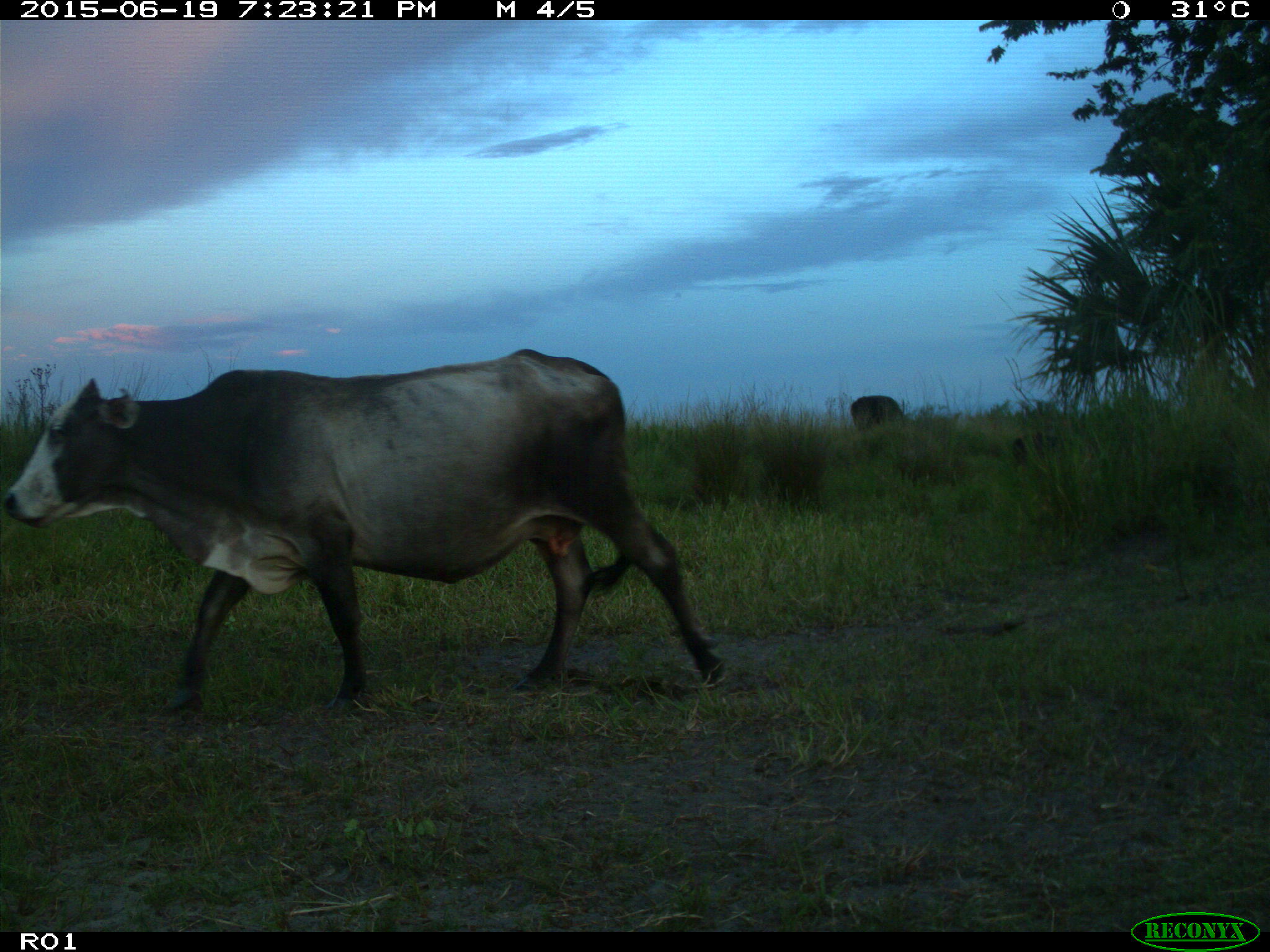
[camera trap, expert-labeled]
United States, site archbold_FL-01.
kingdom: Animalia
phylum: Chordata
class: Mammalia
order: Artiodactyla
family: Bovidae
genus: Bos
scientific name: Bos taurus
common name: domestic cow